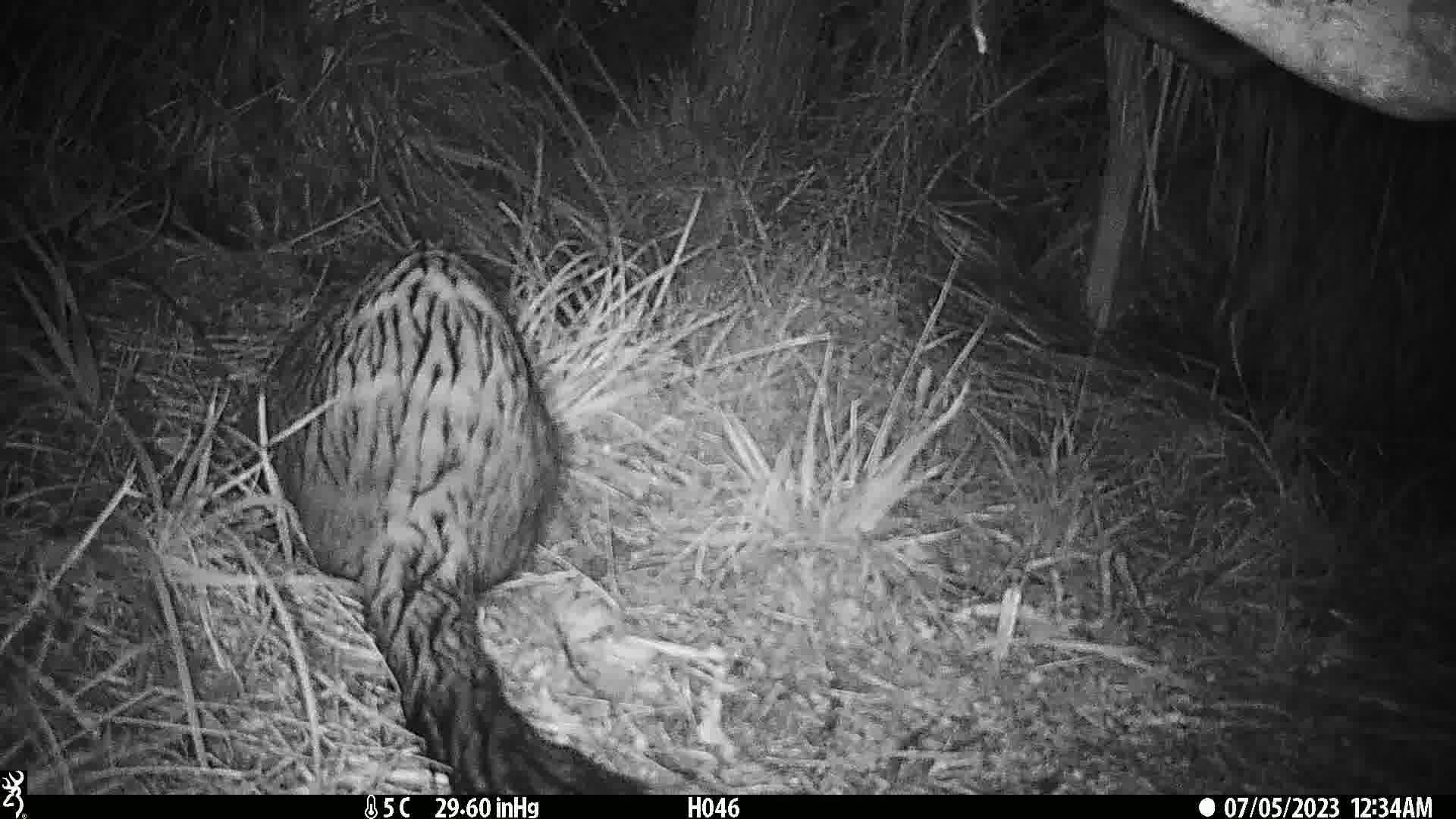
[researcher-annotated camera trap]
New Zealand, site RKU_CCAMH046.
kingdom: Animalia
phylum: Chordata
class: Mammalia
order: Diprotodontia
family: Phalangeridae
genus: Trichosurus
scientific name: Trichosurus vulpecula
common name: common brushtail possum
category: possum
Possum (common brushtail possum) (Trichosurus vulpecula).